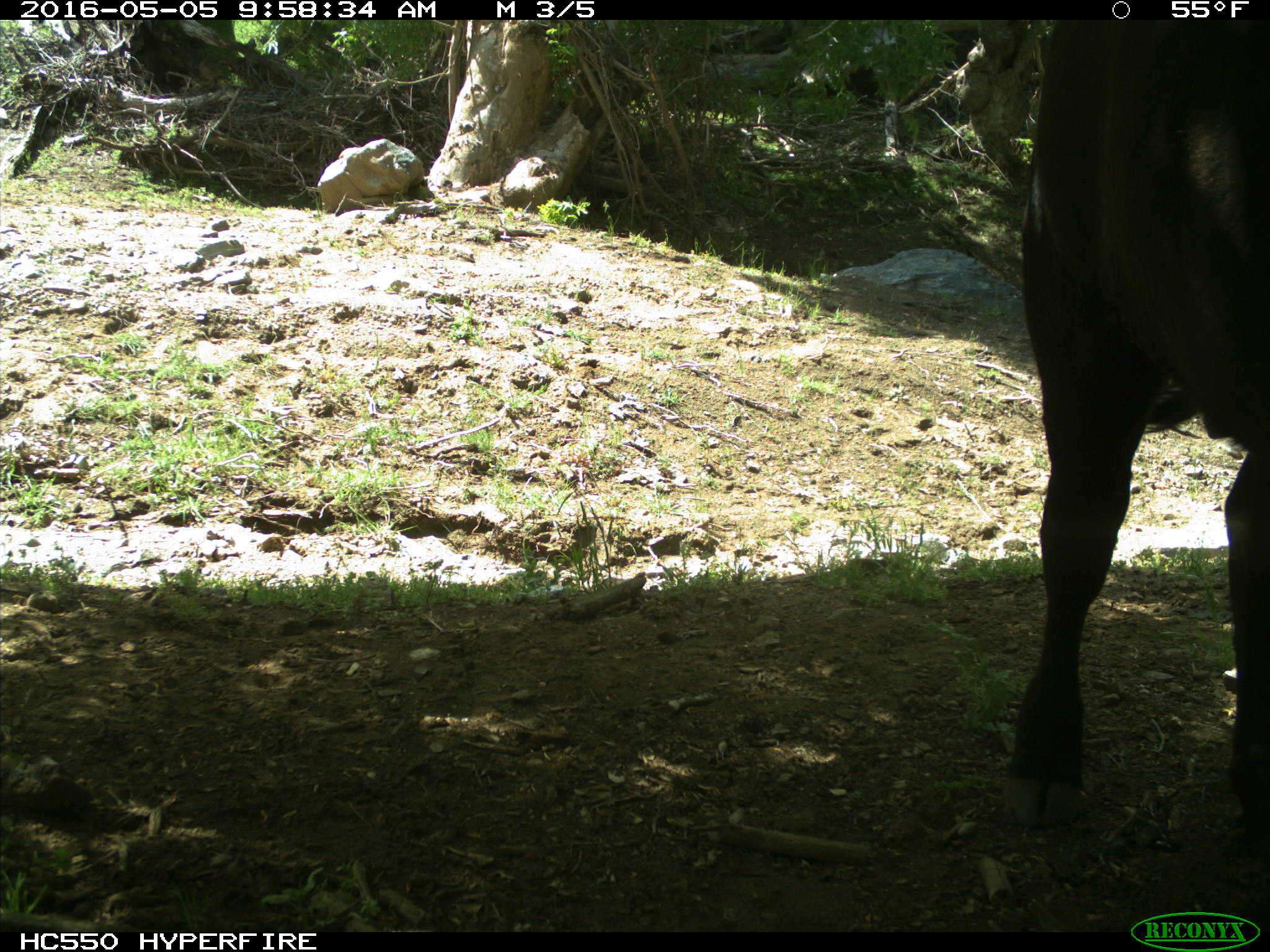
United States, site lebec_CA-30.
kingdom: Animalia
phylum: Chordata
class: Mammalia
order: Artiodactyla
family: Bovidae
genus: Bos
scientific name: Bos taurus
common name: domestic cow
Bos taurus (domestic cow).